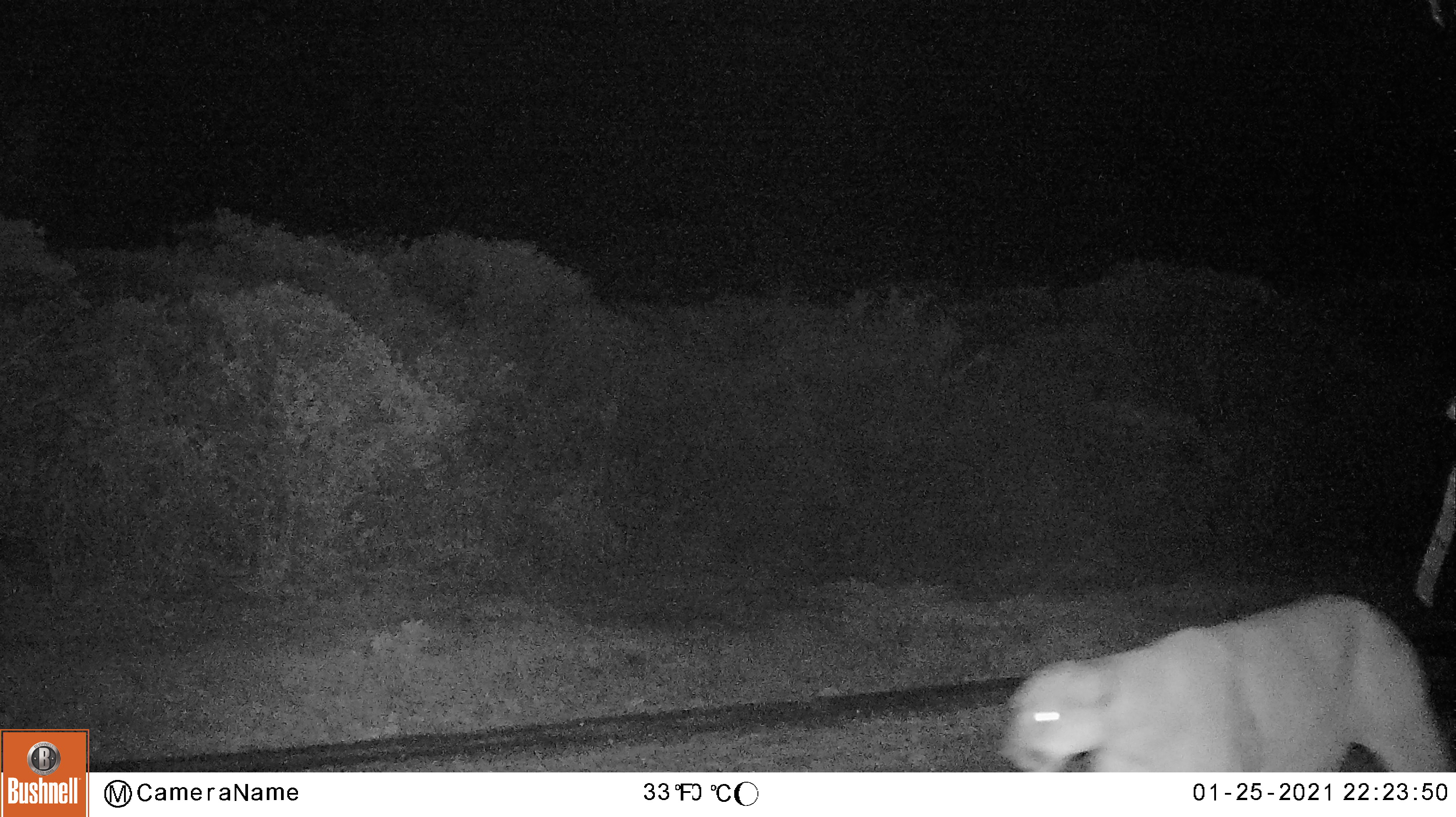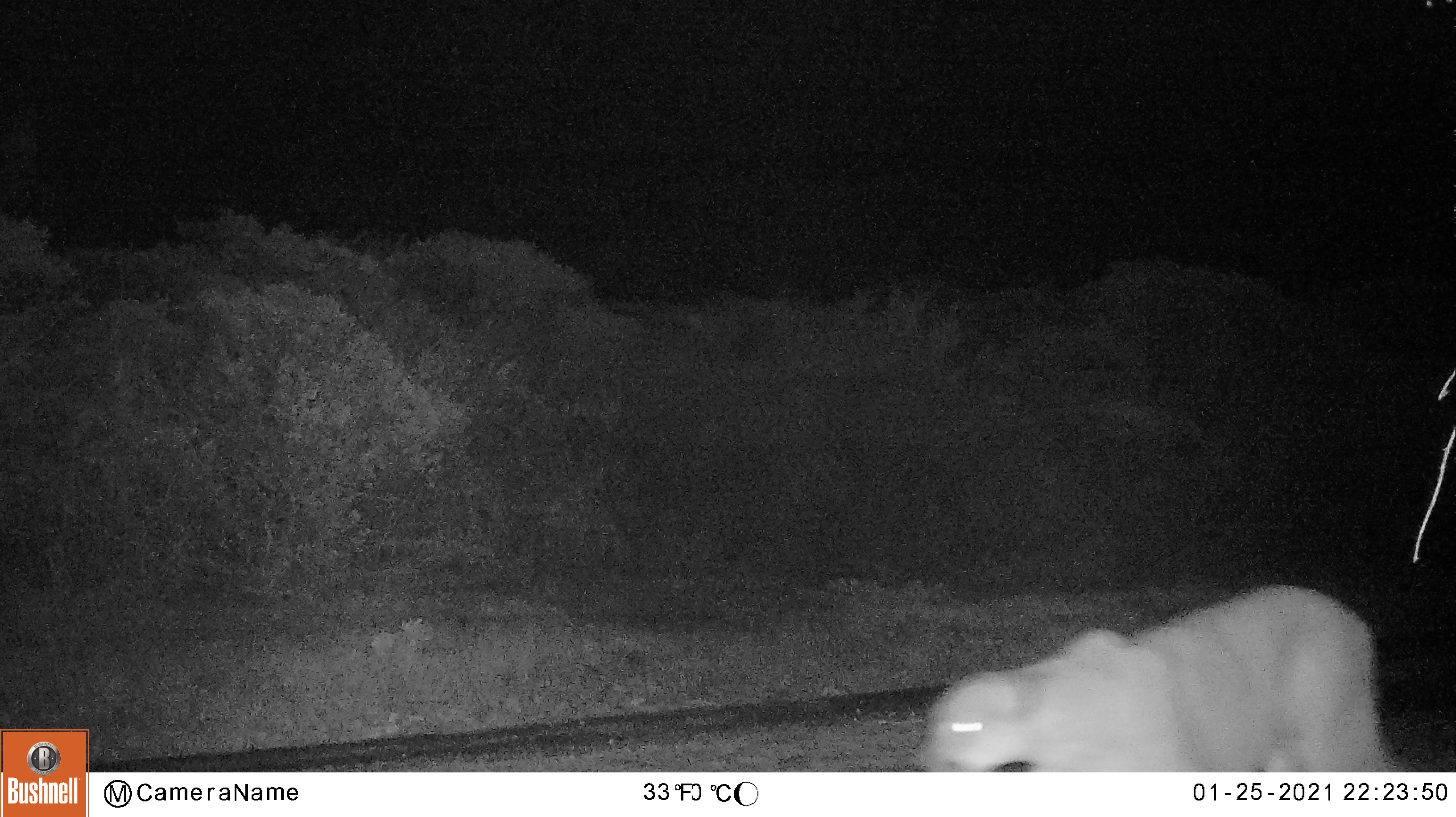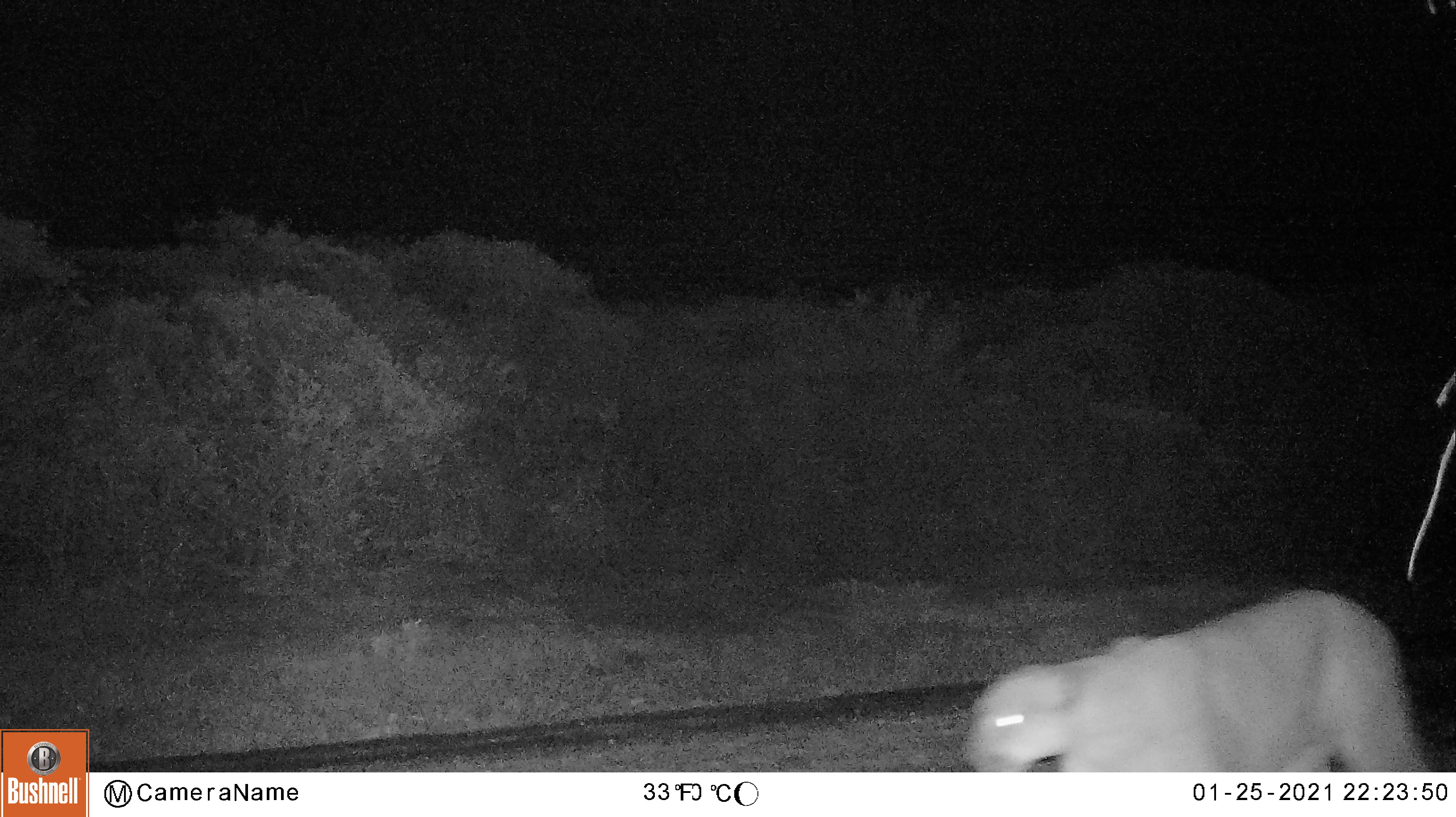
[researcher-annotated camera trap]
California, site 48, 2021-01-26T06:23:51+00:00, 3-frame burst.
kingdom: Animalia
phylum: Chordata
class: Mammalia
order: Carnivora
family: Felidae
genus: Puma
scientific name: Puma concolor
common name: puma